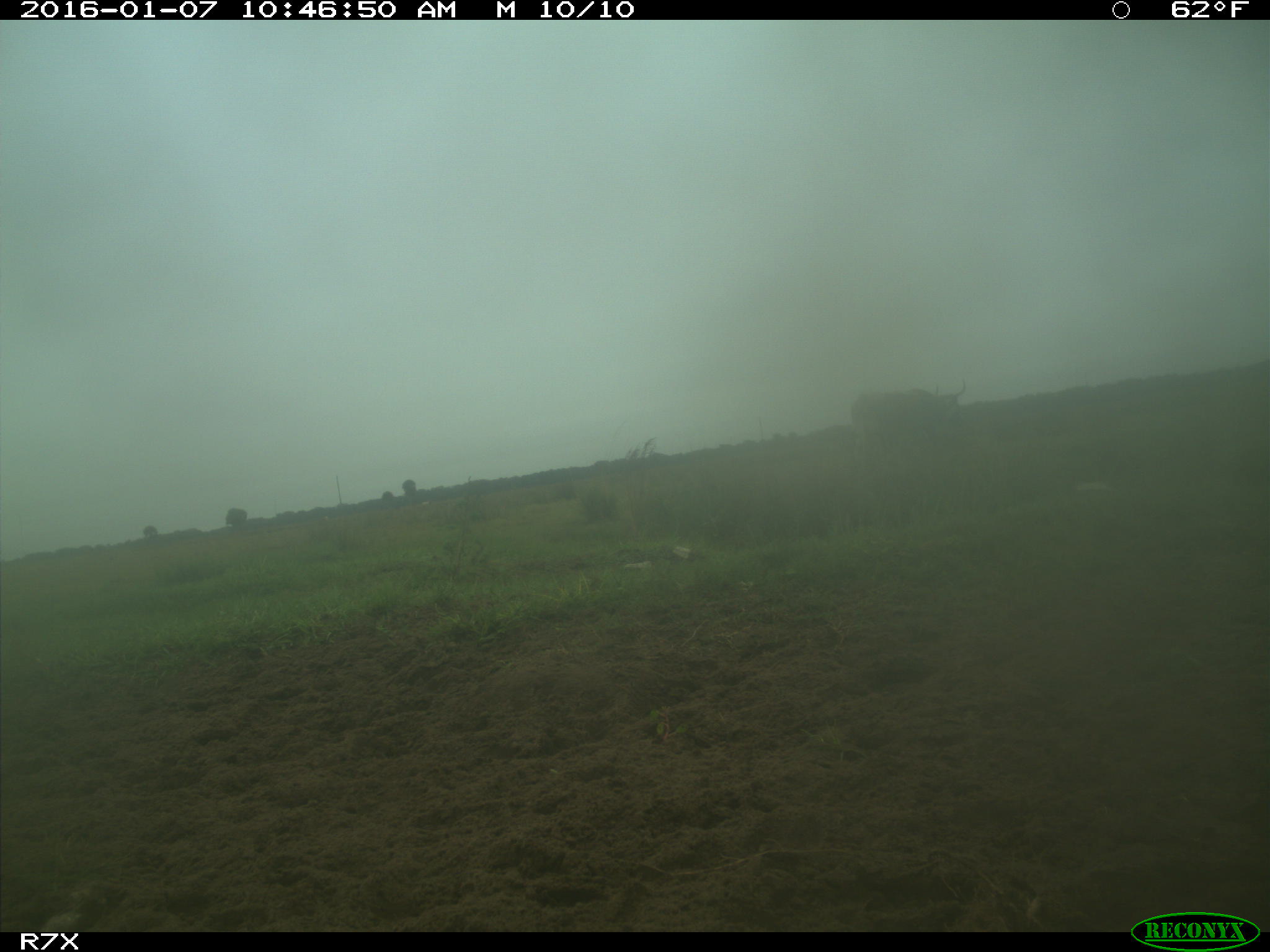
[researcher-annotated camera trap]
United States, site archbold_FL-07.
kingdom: Animalia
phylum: Chordata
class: Mammalia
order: Artiodactyla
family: Bovidae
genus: Bos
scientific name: Bos taurus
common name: domestic cow